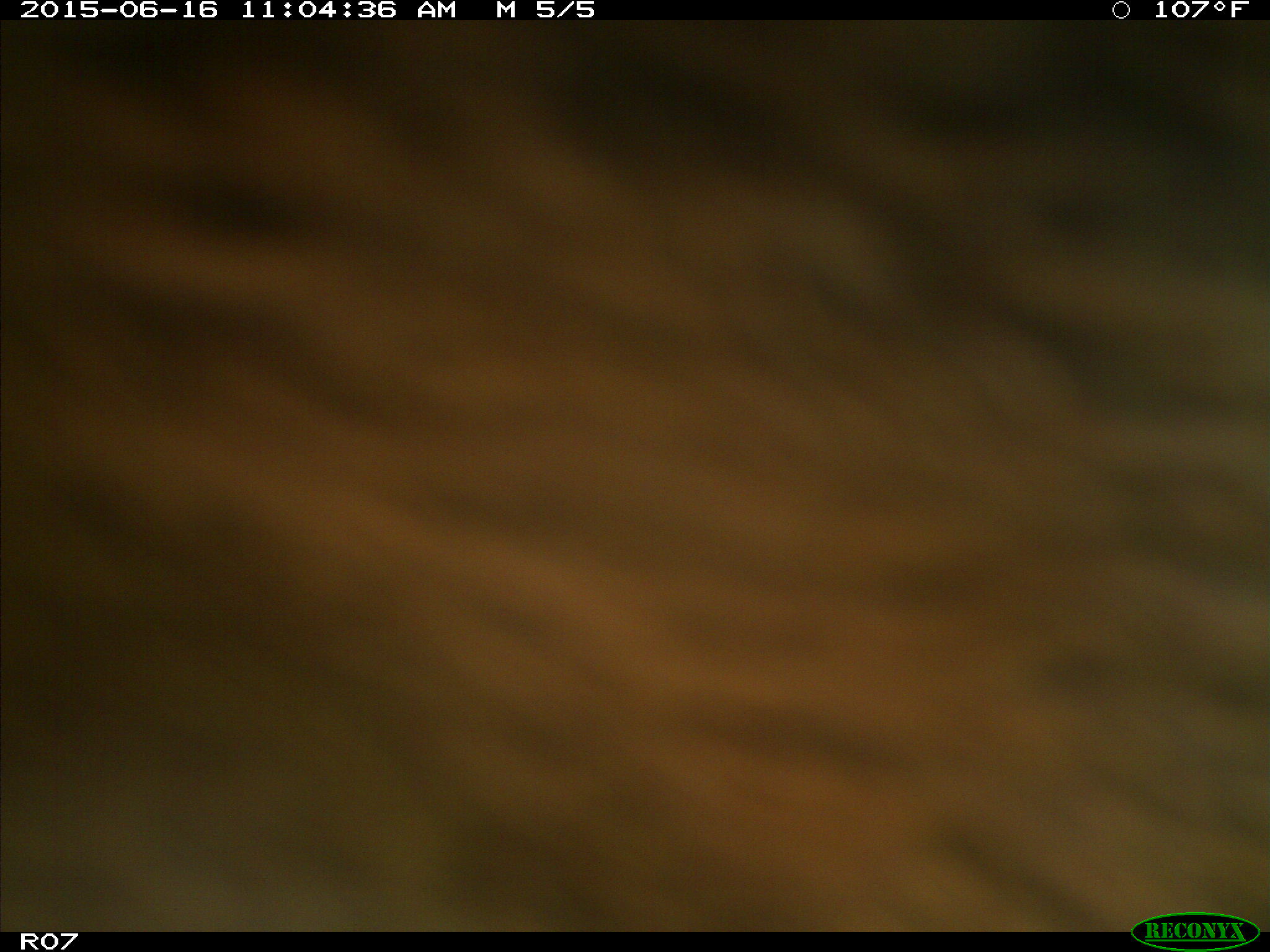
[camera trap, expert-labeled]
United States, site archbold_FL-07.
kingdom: Animalia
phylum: Chordata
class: Mammalia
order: Artiodactyla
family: Bovidae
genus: Bos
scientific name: Bos taurus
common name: domestic cow